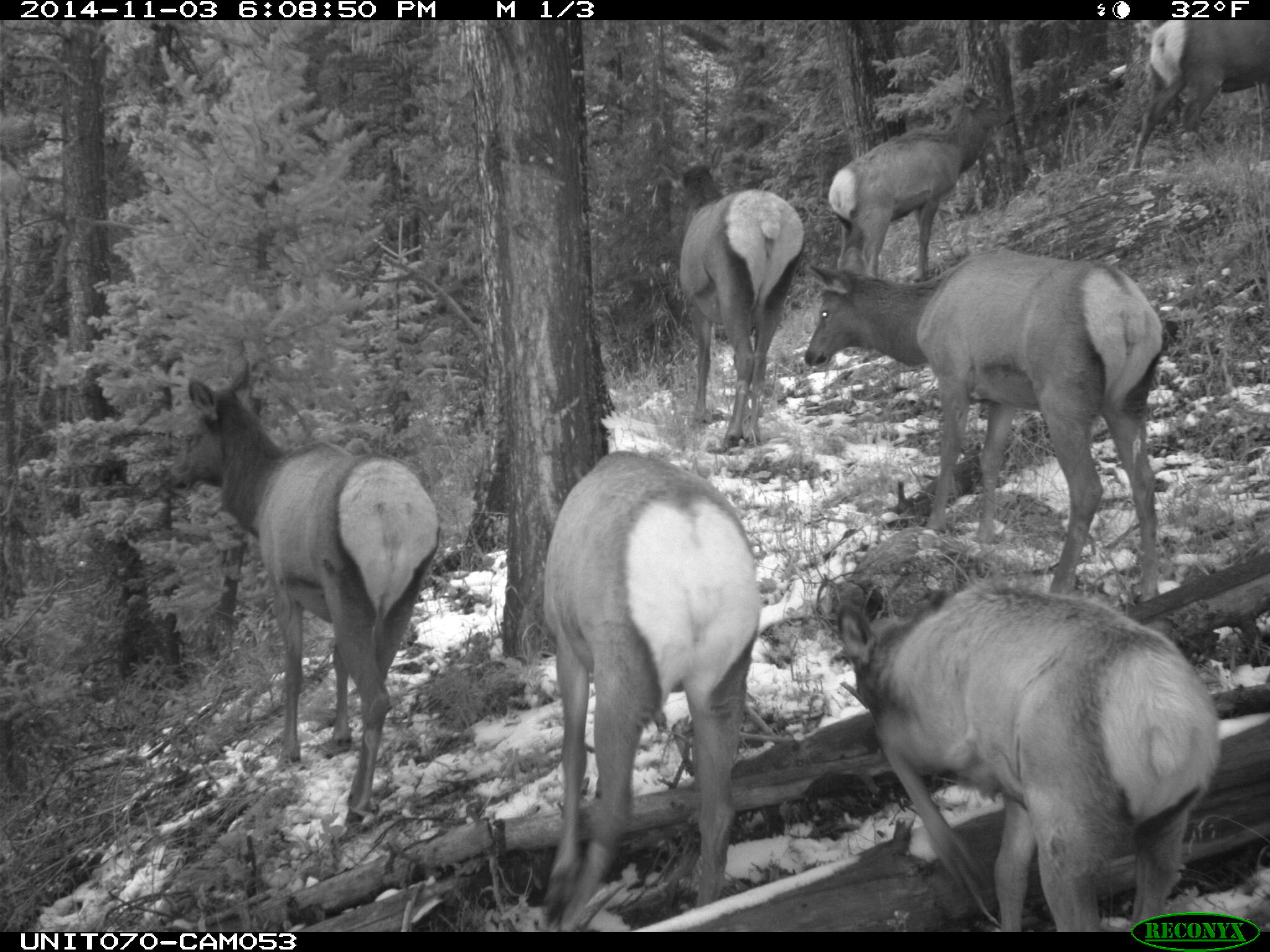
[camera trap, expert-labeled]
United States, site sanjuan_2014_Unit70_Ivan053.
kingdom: Animalia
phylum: Chordata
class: Mammalia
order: Artiodactyla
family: Cervidae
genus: Cervus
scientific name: Cervus elaphus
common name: red deer